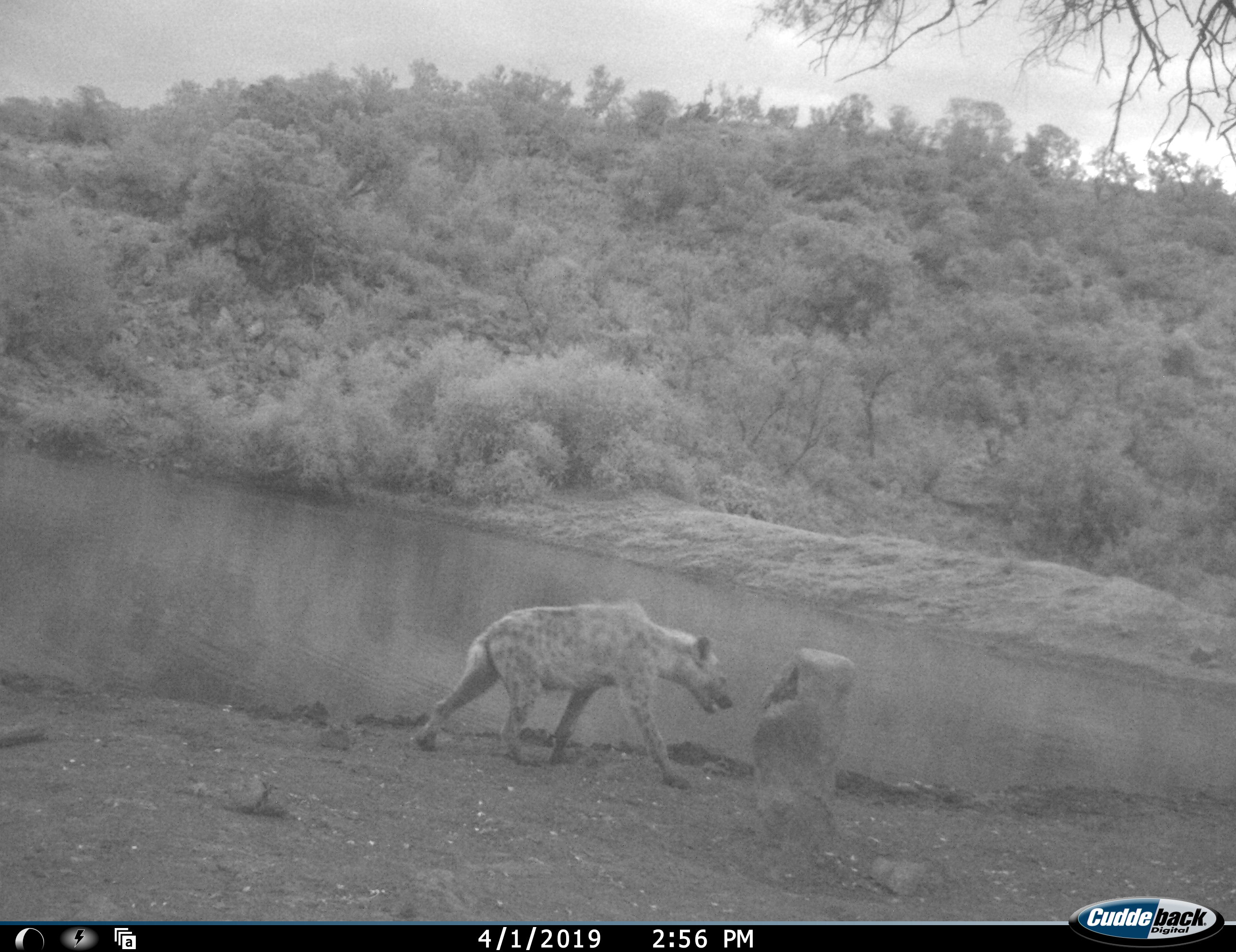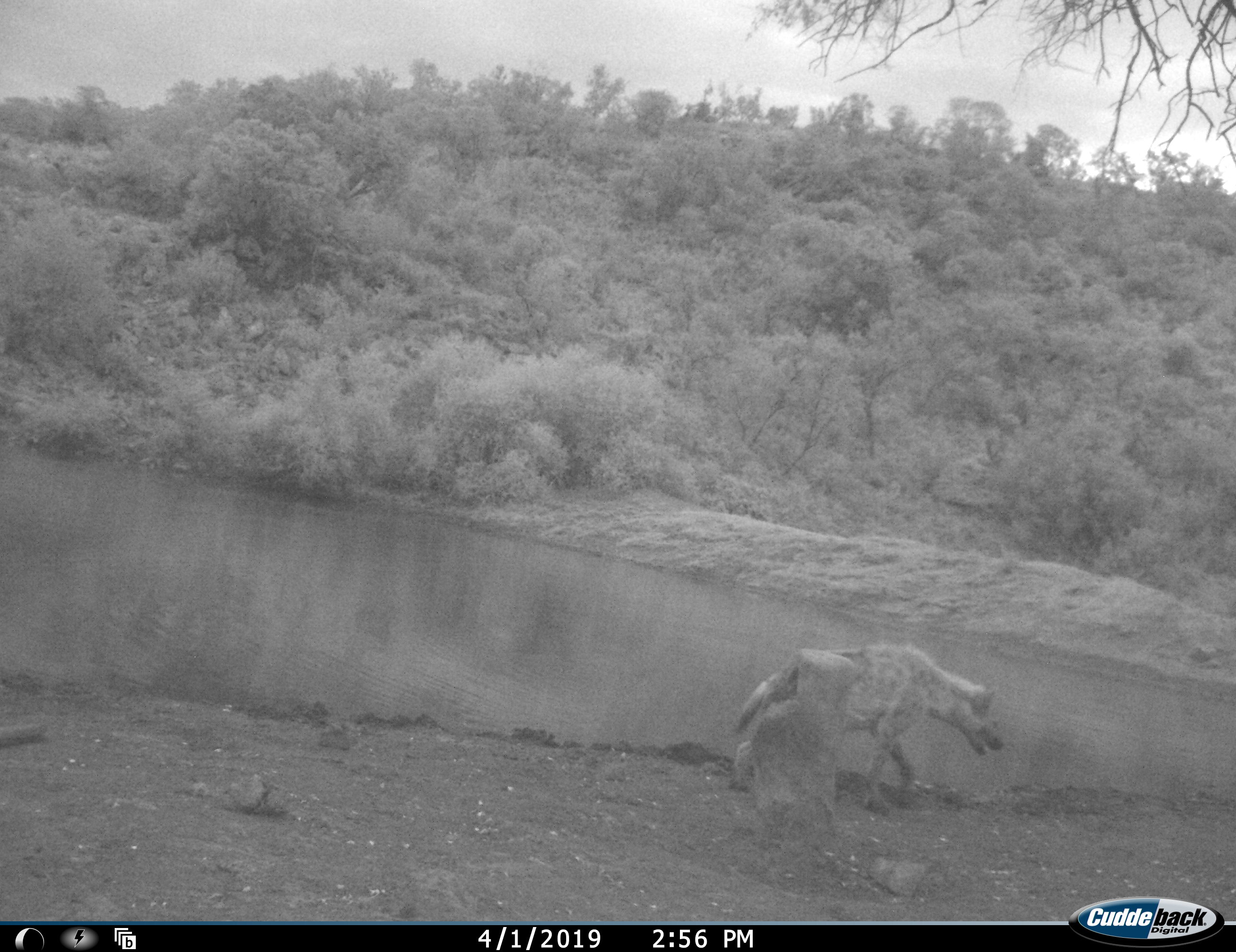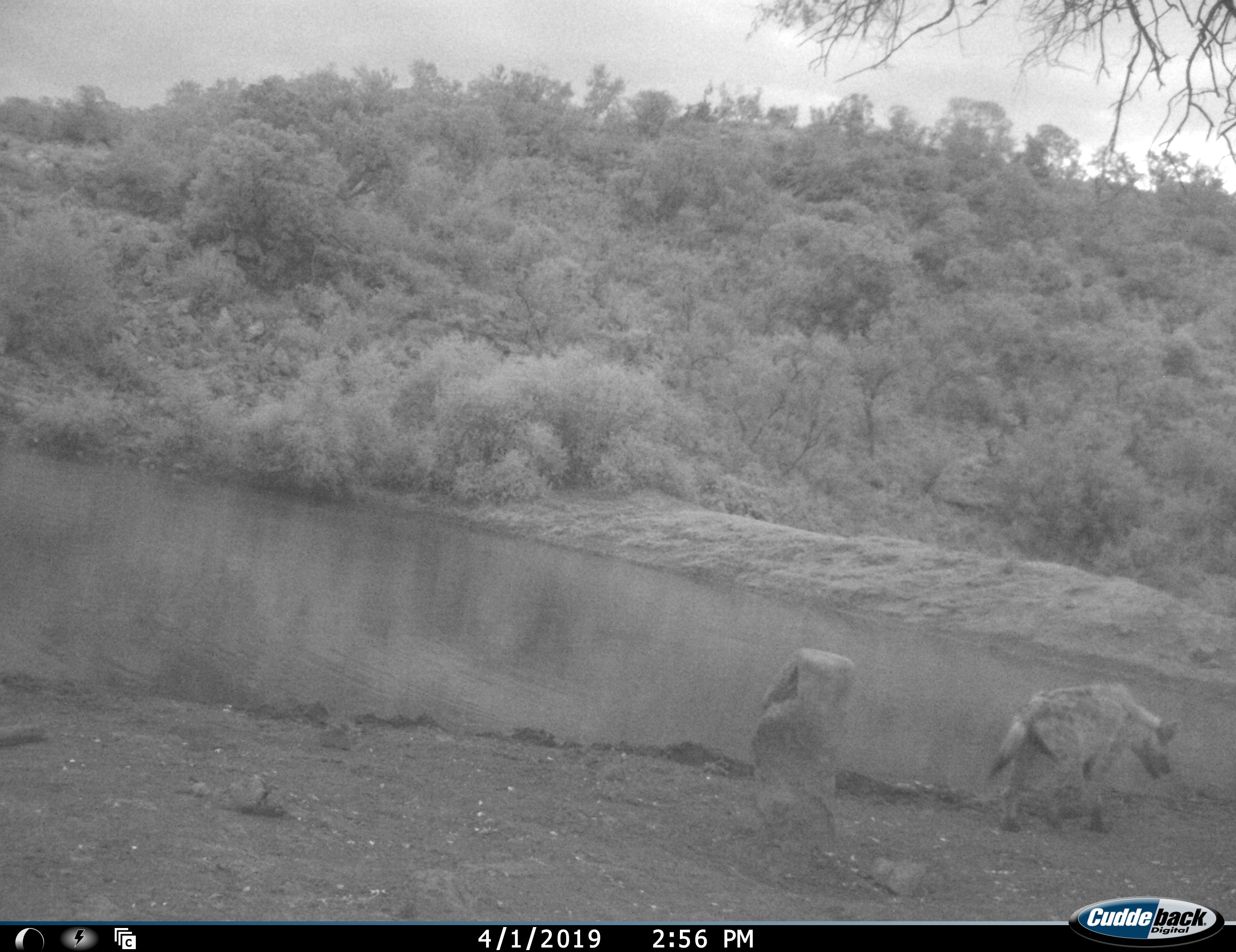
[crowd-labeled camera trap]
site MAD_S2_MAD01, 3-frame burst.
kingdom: Animalia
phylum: Chordata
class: Mammalia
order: Carnivora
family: Hyaenidae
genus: Crocuta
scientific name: Crocuta crocuta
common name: spotted hyena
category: hyenaspotted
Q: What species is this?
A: Hyenaspotted (spotted hyena) (Crocuta crocuta).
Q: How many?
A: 1.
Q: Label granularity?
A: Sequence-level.